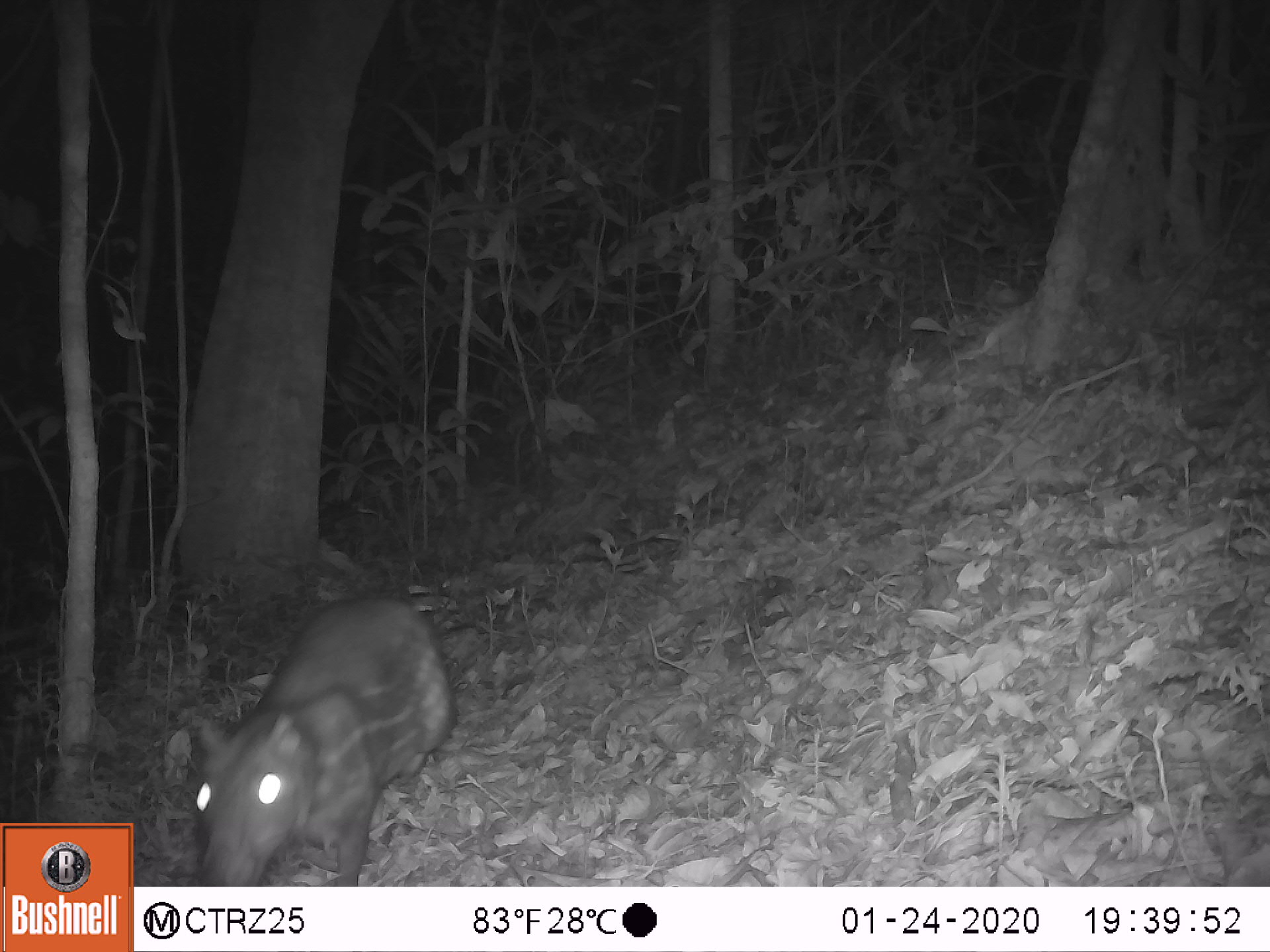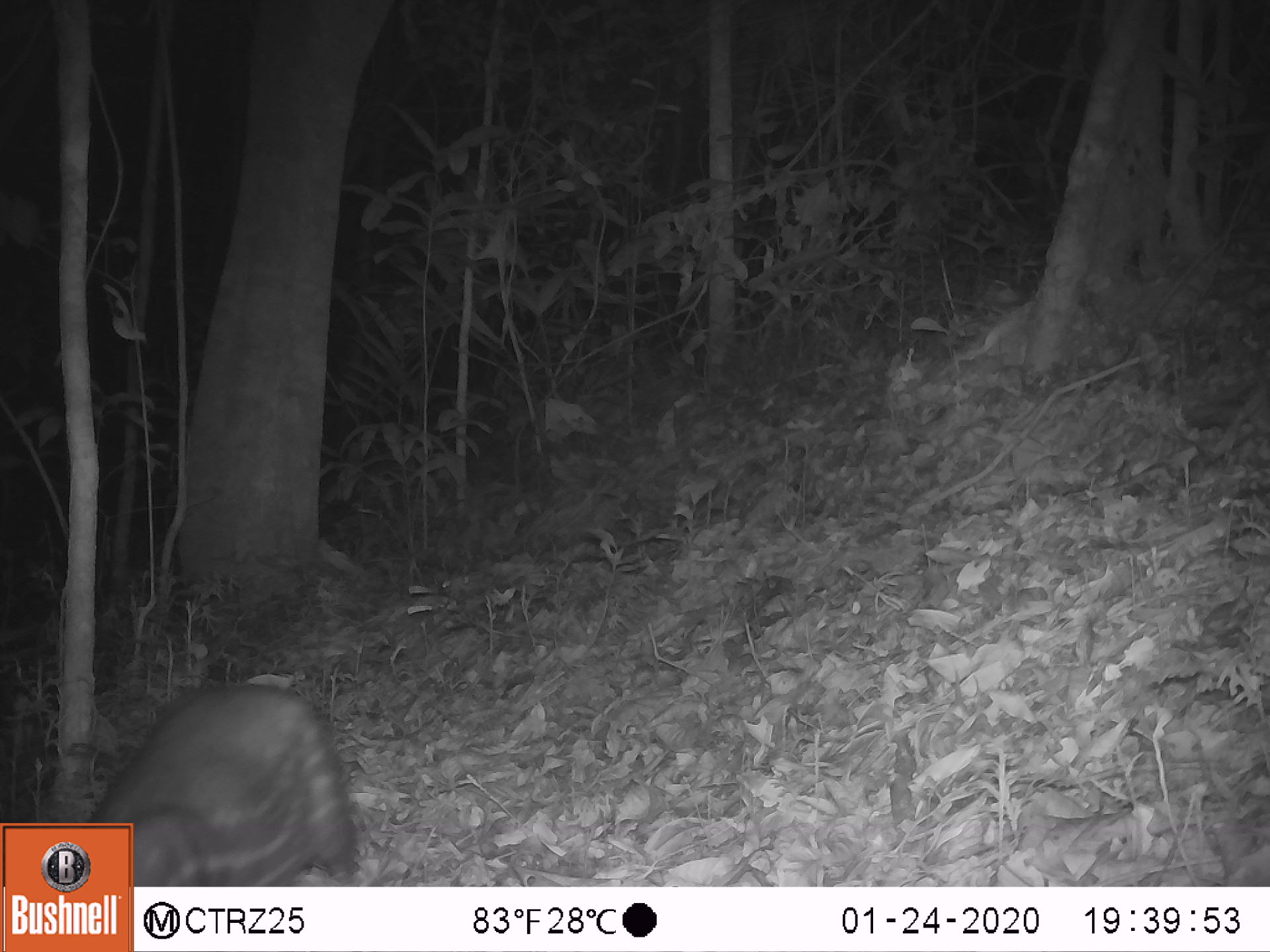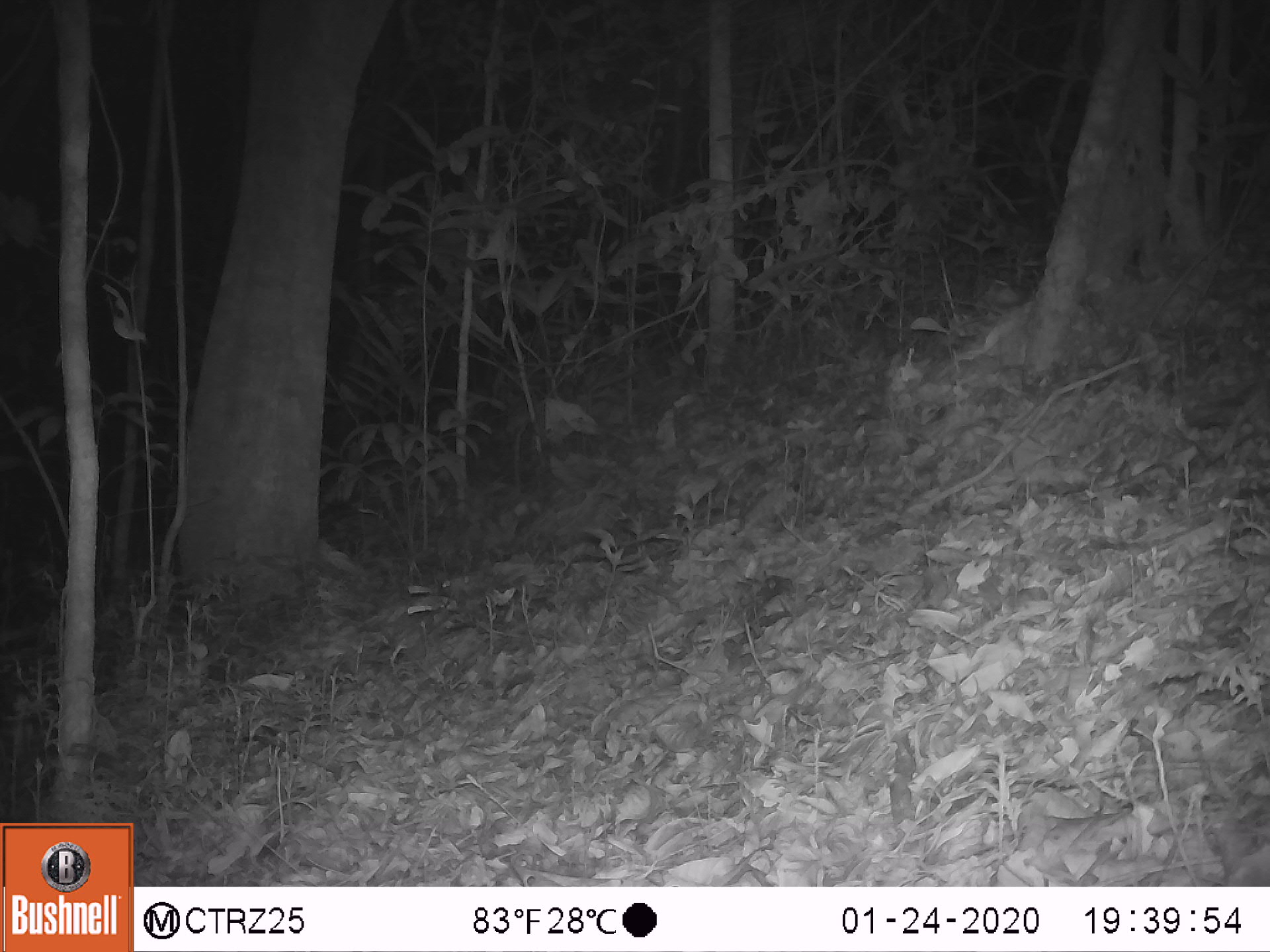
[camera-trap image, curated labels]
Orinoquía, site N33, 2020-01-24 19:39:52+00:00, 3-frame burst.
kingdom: Animalia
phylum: Chordata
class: Mammalia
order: Rodentia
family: Cuniculidae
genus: Cuniculus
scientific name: Cuniculus paca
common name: spotted paca